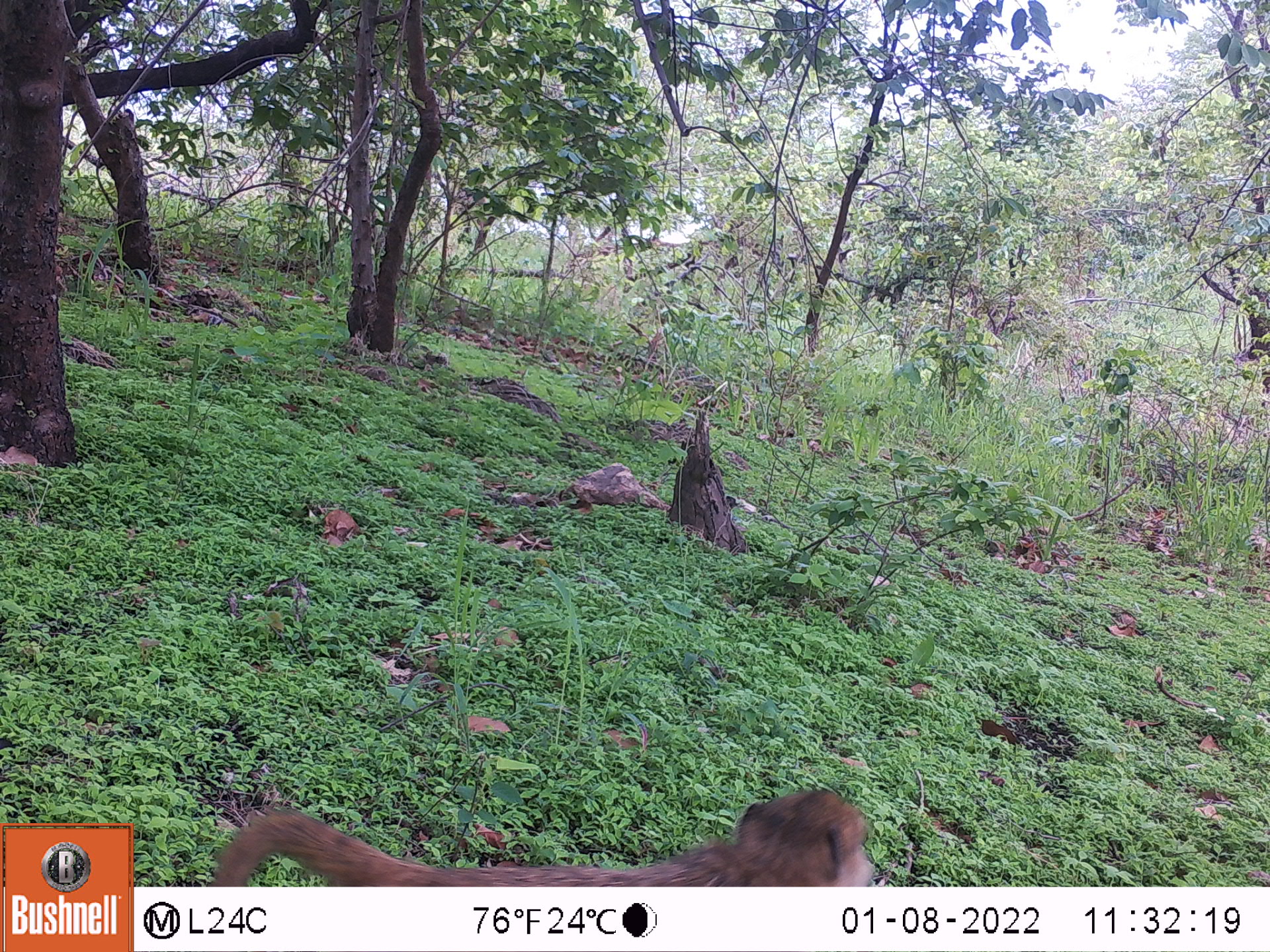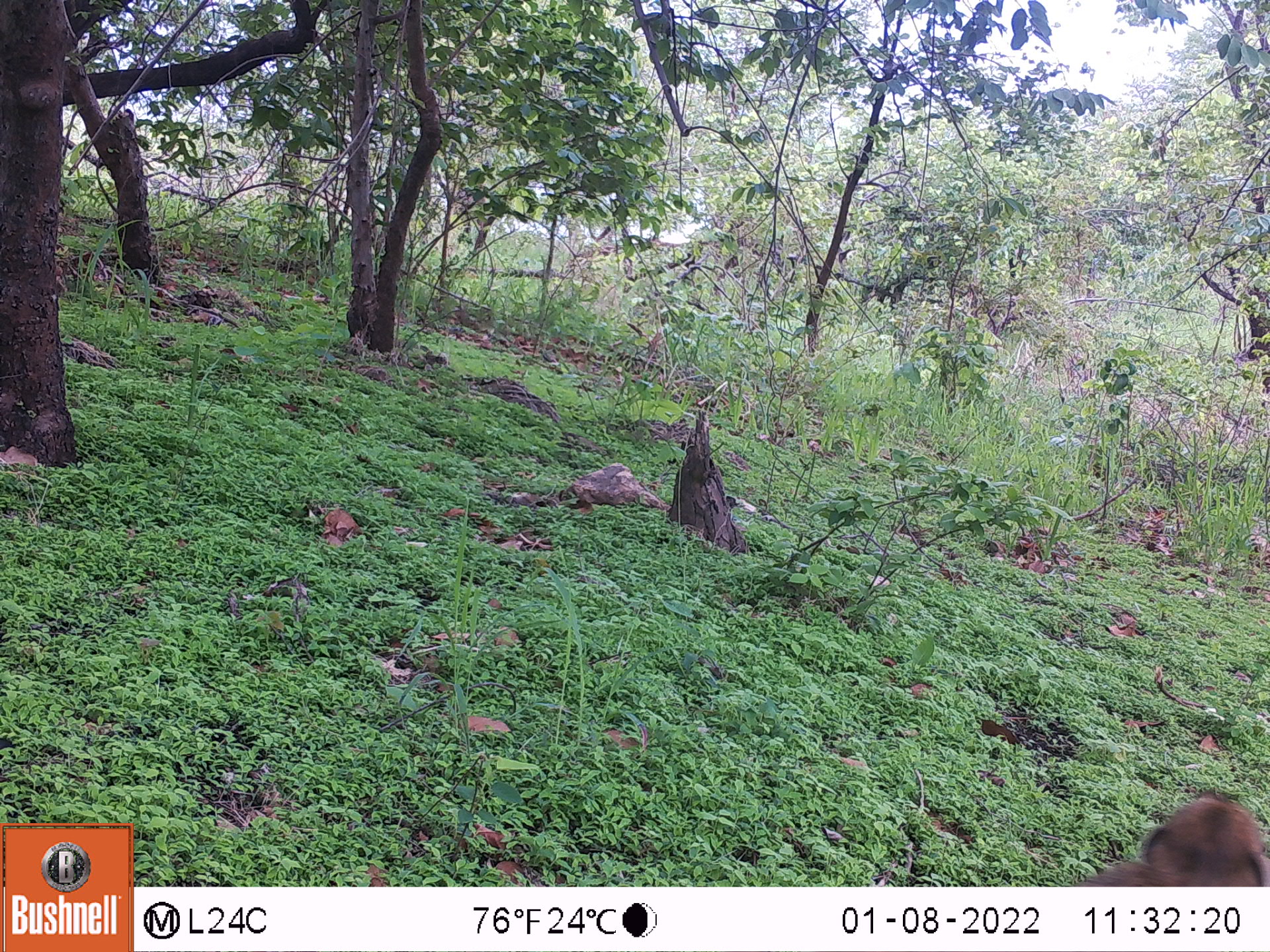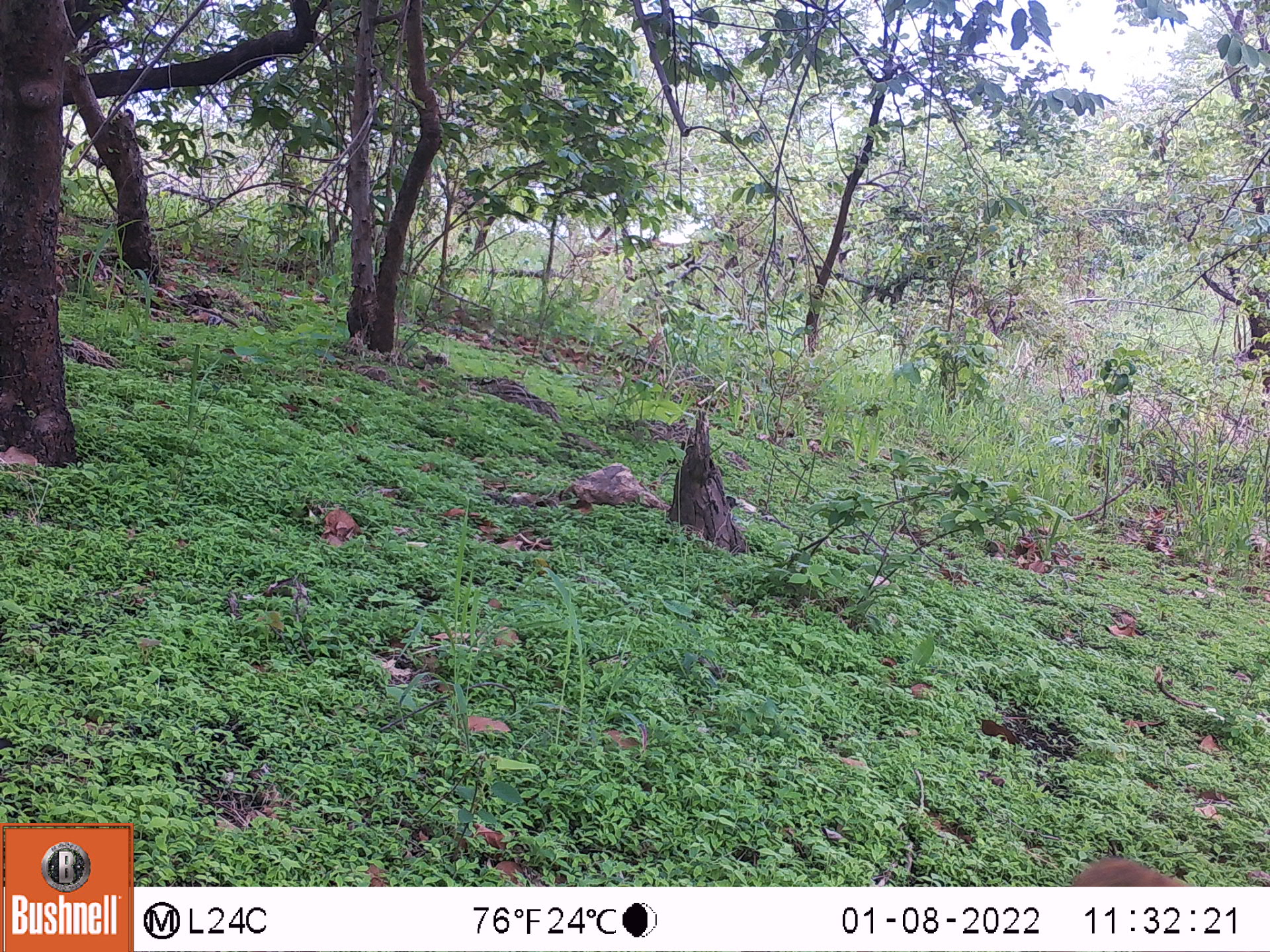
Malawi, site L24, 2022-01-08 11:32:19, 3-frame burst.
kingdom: Animalia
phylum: Chordata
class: Mammalia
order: Primates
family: Cercopithecidae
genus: Papio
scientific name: Papio cynocephalus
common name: yellow baboon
Yellow baboon (Papio cynocephalus), count 1.